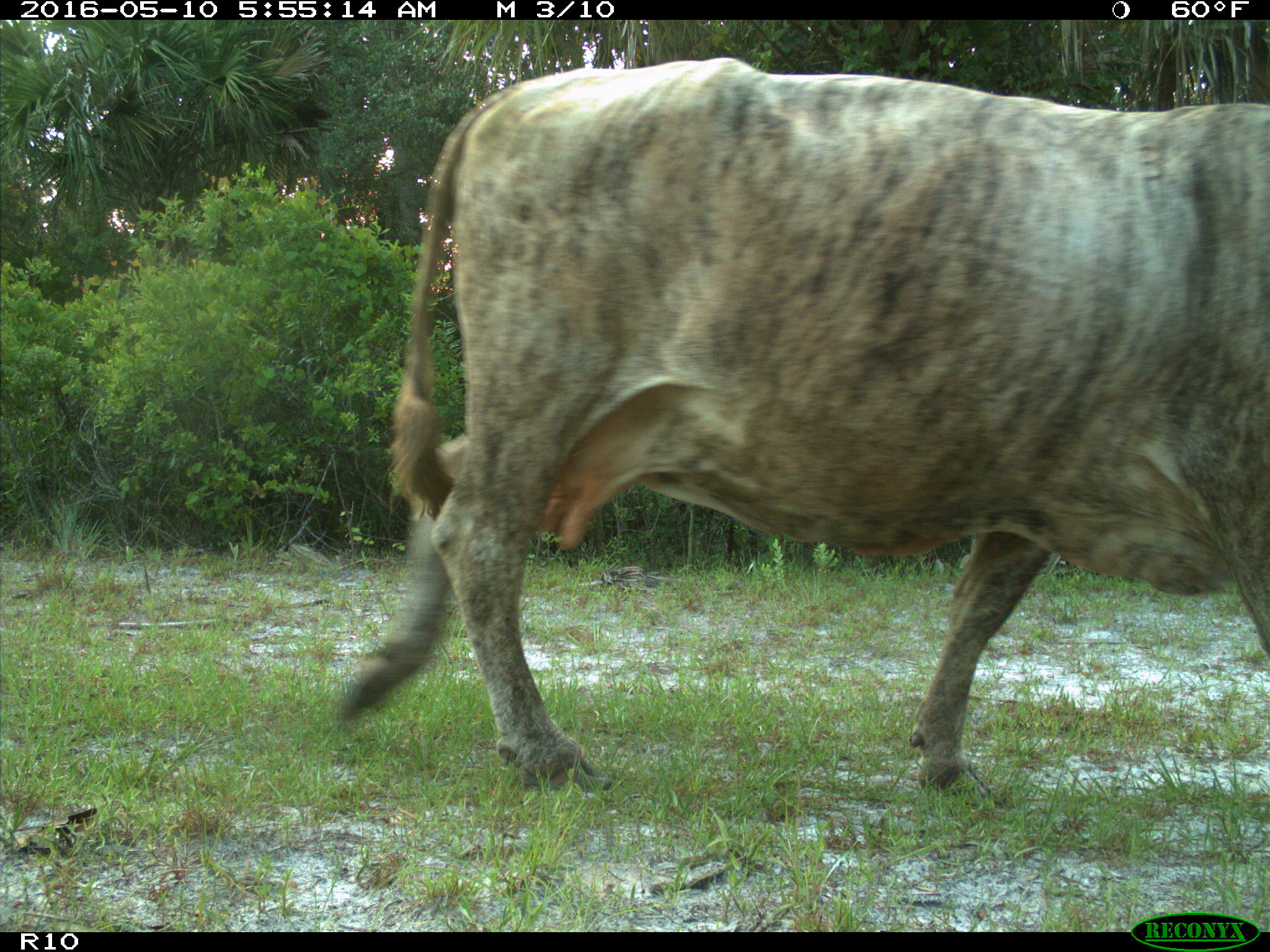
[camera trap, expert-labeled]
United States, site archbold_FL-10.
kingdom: Animalia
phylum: Chordata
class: Mammalia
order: Artiodactyla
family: Bovidae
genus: Bos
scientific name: Bos taurus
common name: domestic cow